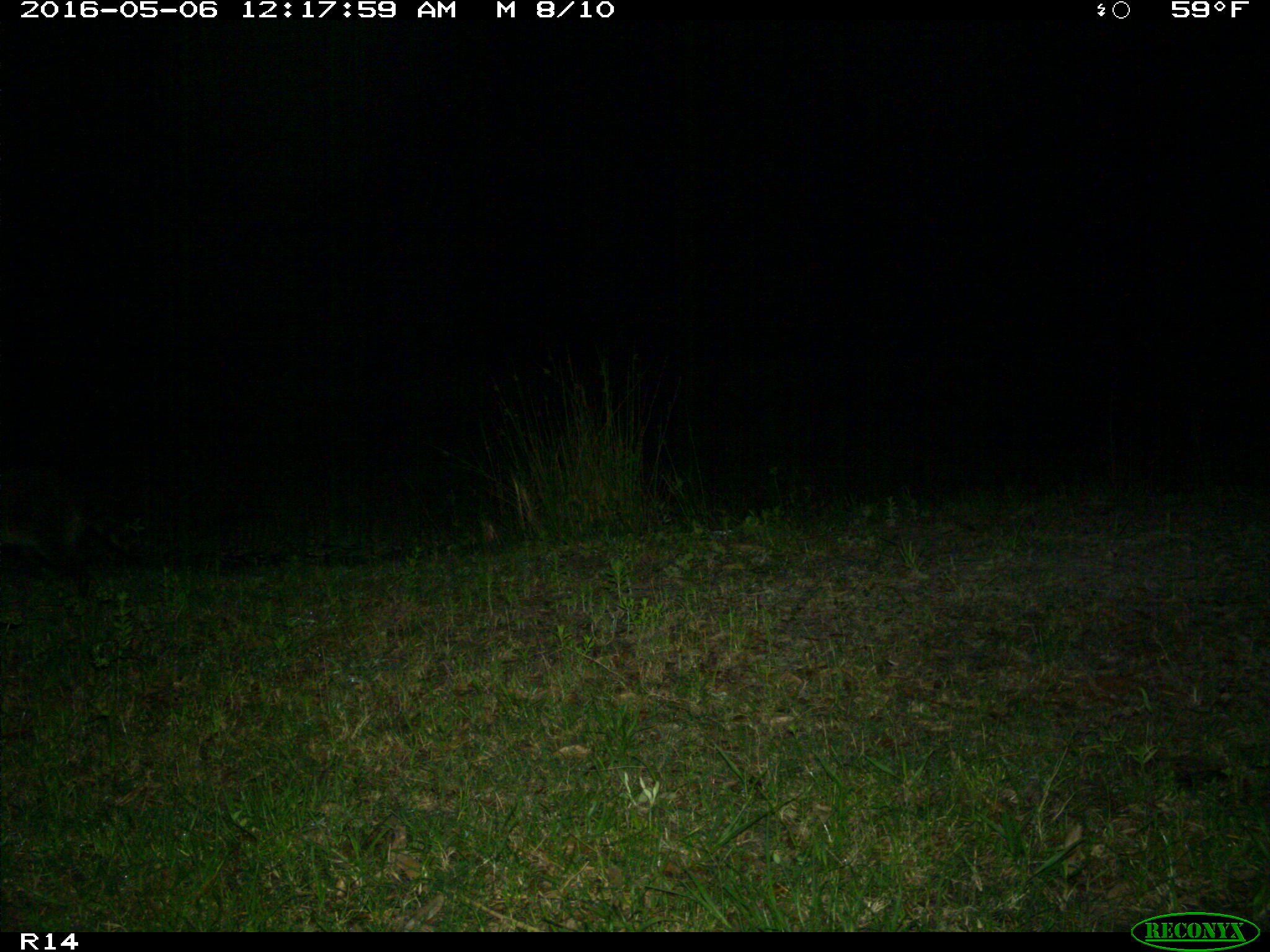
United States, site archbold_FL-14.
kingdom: Animalia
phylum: Chordata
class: Mammalia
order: Carnivora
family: Procyonidae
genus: Procyon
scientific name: Procyon lotor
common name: common raccoon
Procyon lotor (common raccoon).